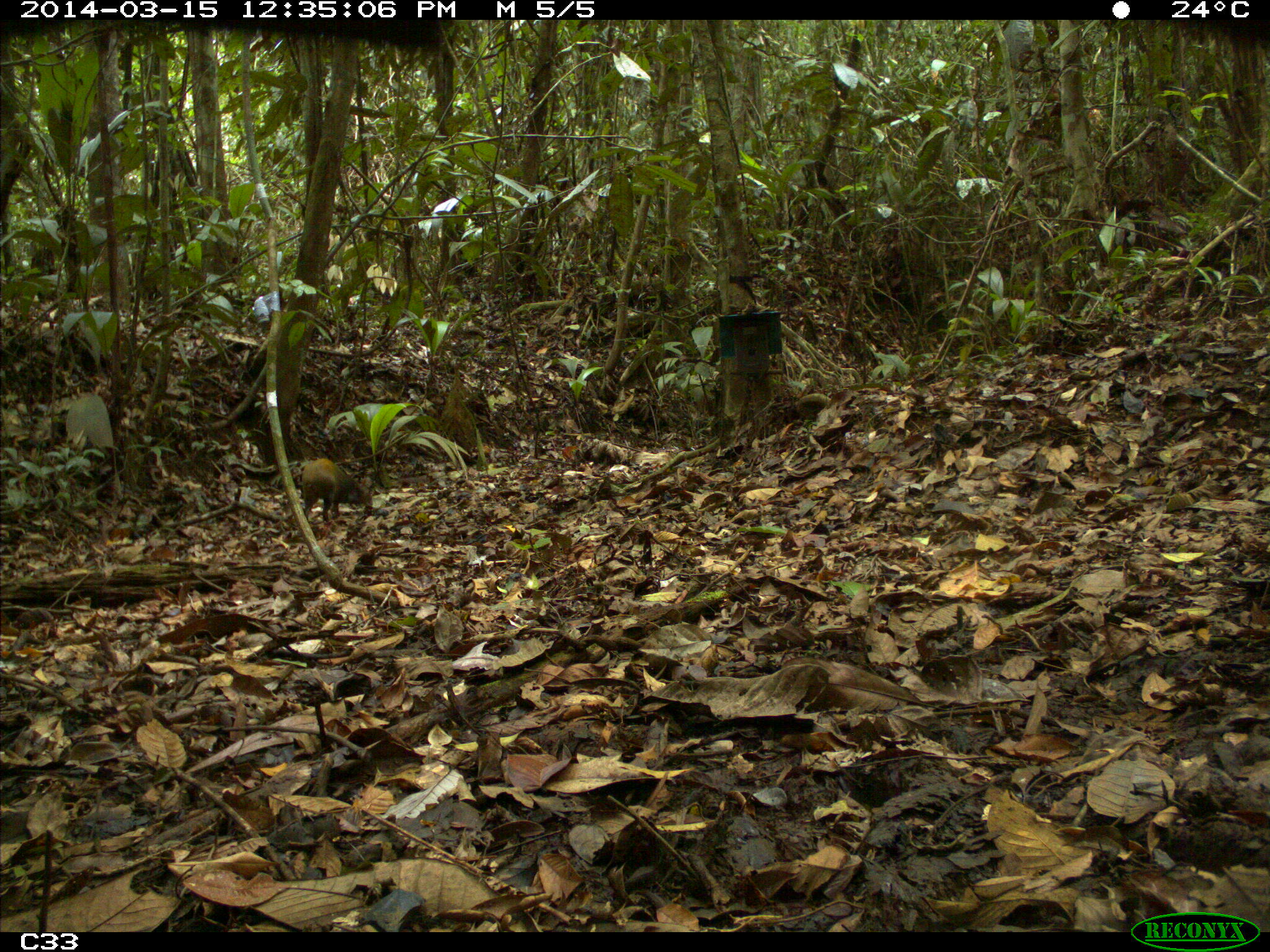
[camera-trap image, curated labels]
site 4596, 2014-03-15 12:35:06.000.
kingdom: Animalia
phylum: Chordata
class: Mammalia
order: Rodentia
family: Dasyproctidae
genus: Dasyprocta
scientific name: Dasyprocta leporina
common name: red-rumped agouti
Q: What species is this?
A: Dasyprocta leporina (red-rumped agouti).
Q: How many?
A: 1.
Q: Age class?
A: Adult.